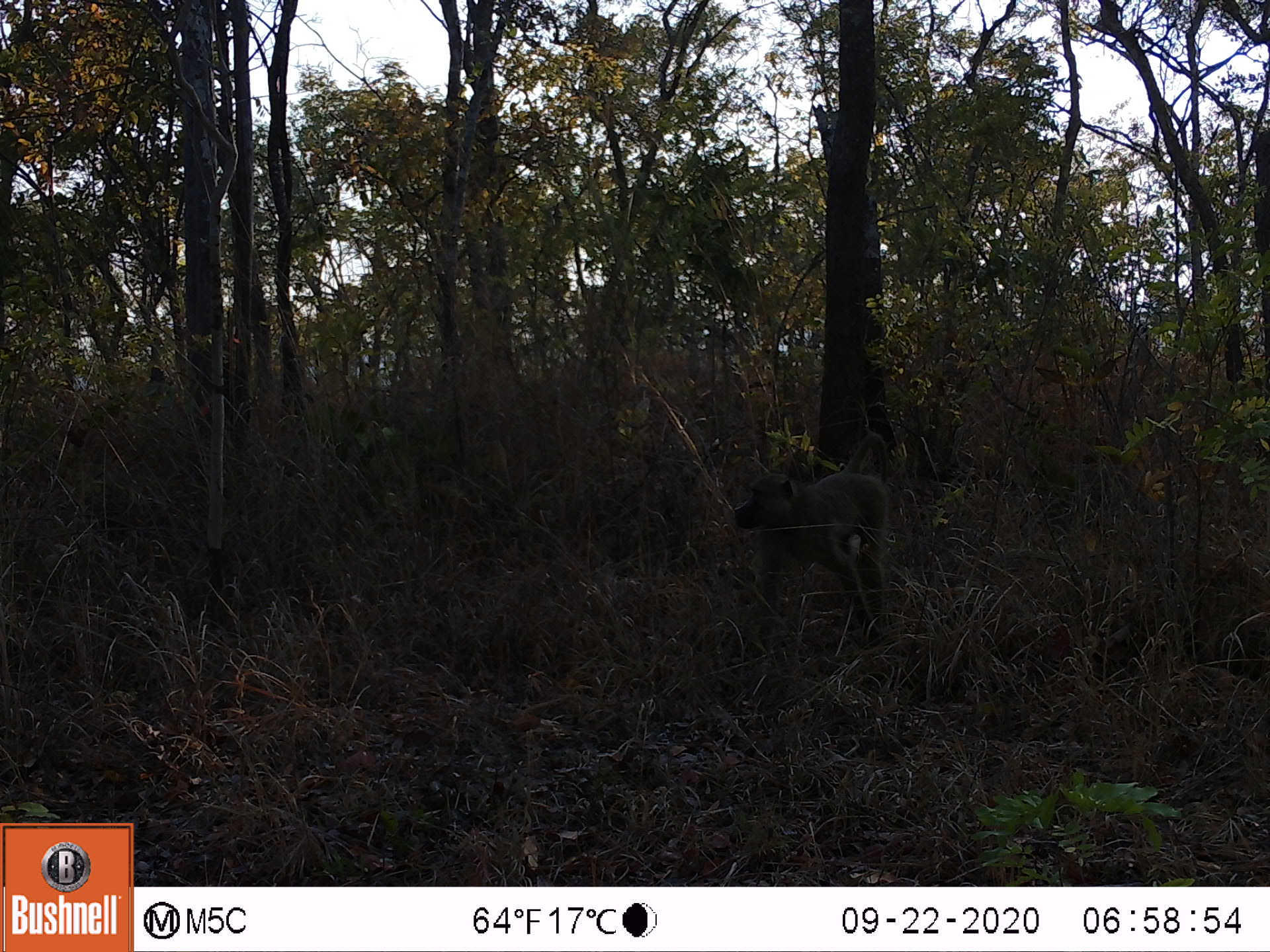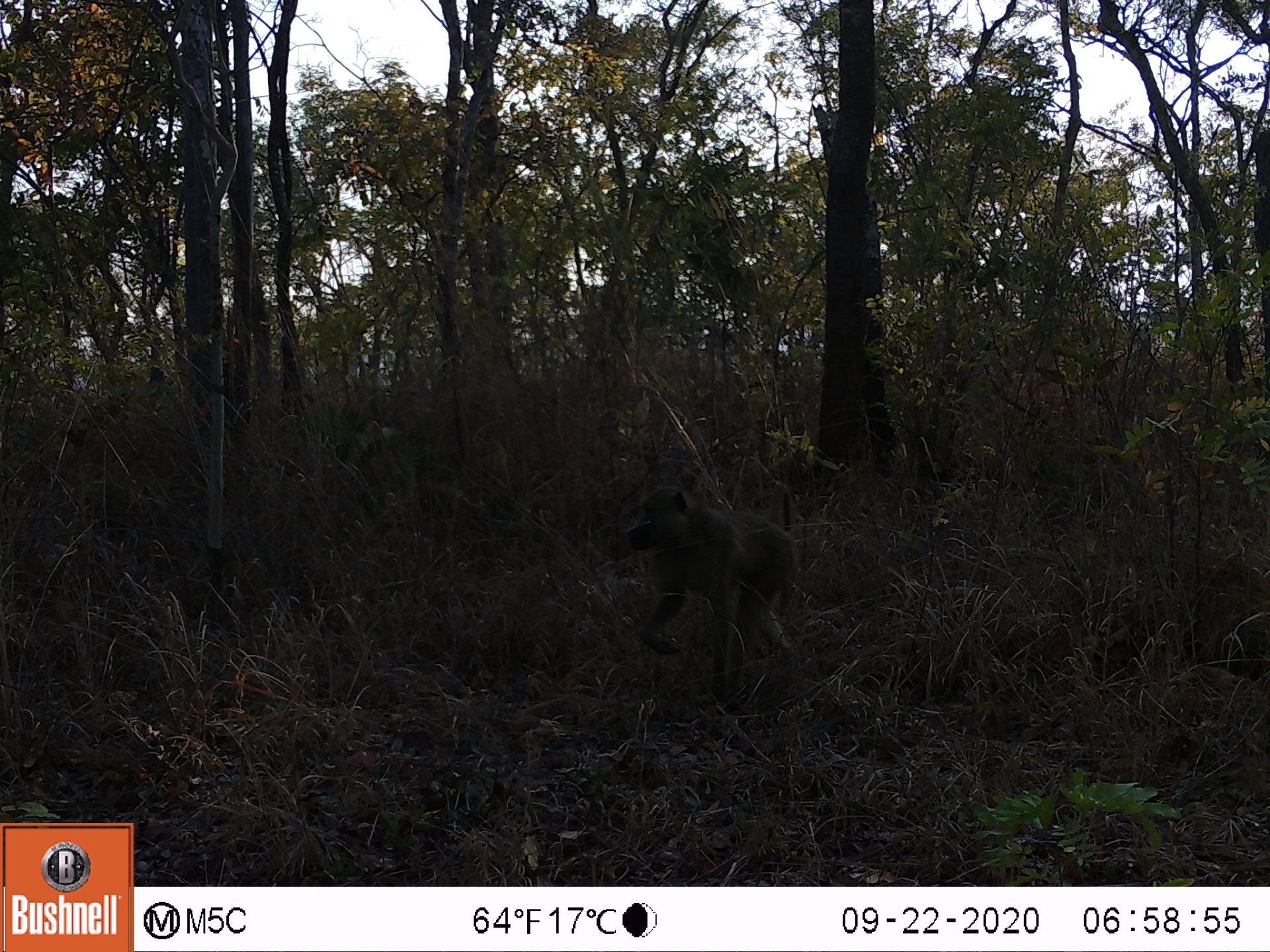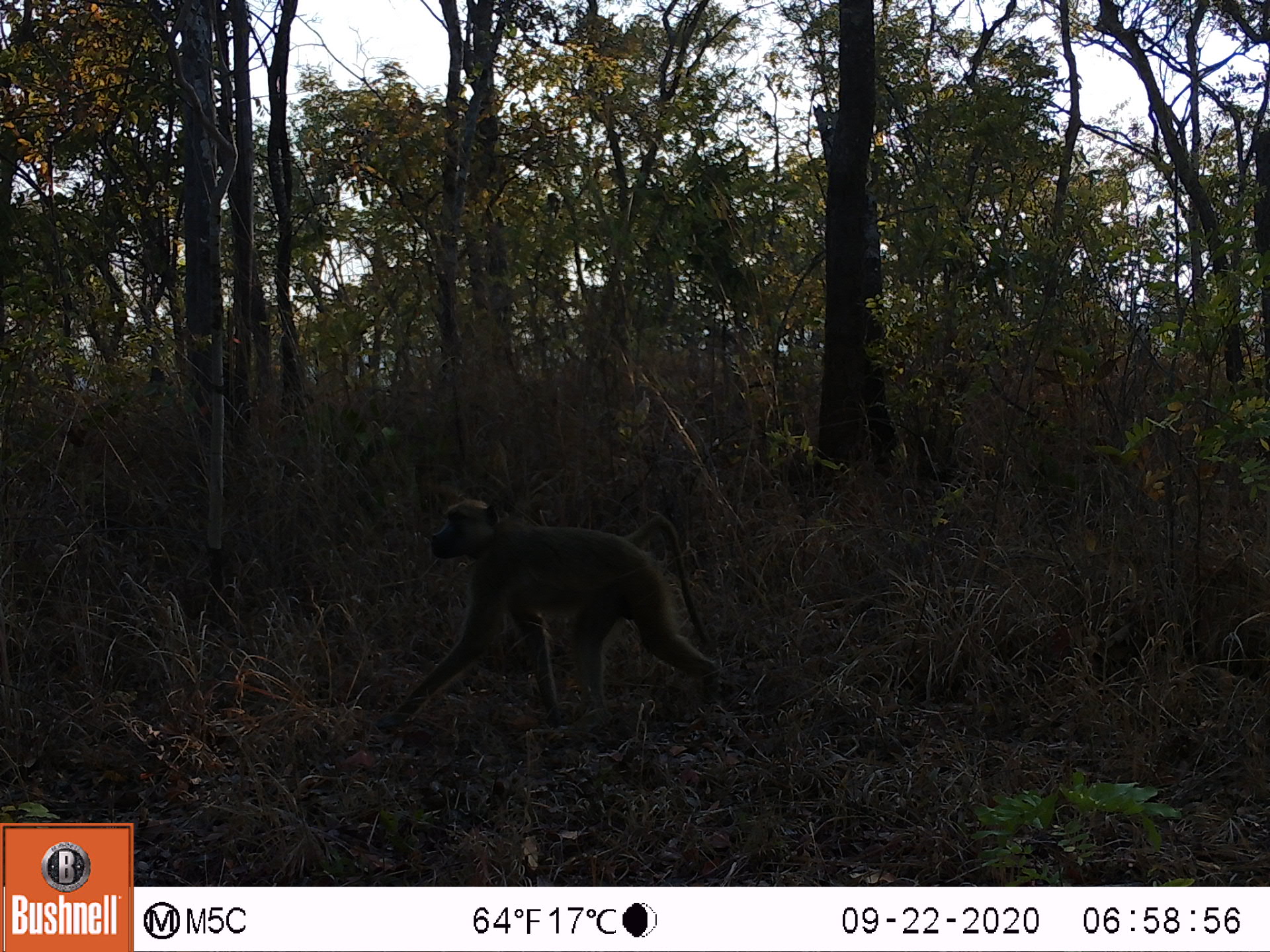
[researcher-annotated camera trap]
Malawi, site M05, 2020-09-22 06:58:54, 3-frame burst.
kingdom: Animalia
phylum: Chordata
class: Mammalia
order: Primates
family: Cercopithecidae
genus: Papio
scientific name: Papio cynocephalus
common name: yellow baboon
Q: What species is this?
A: Yellow baboon (Papio cynocephalus).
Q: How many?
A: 1.